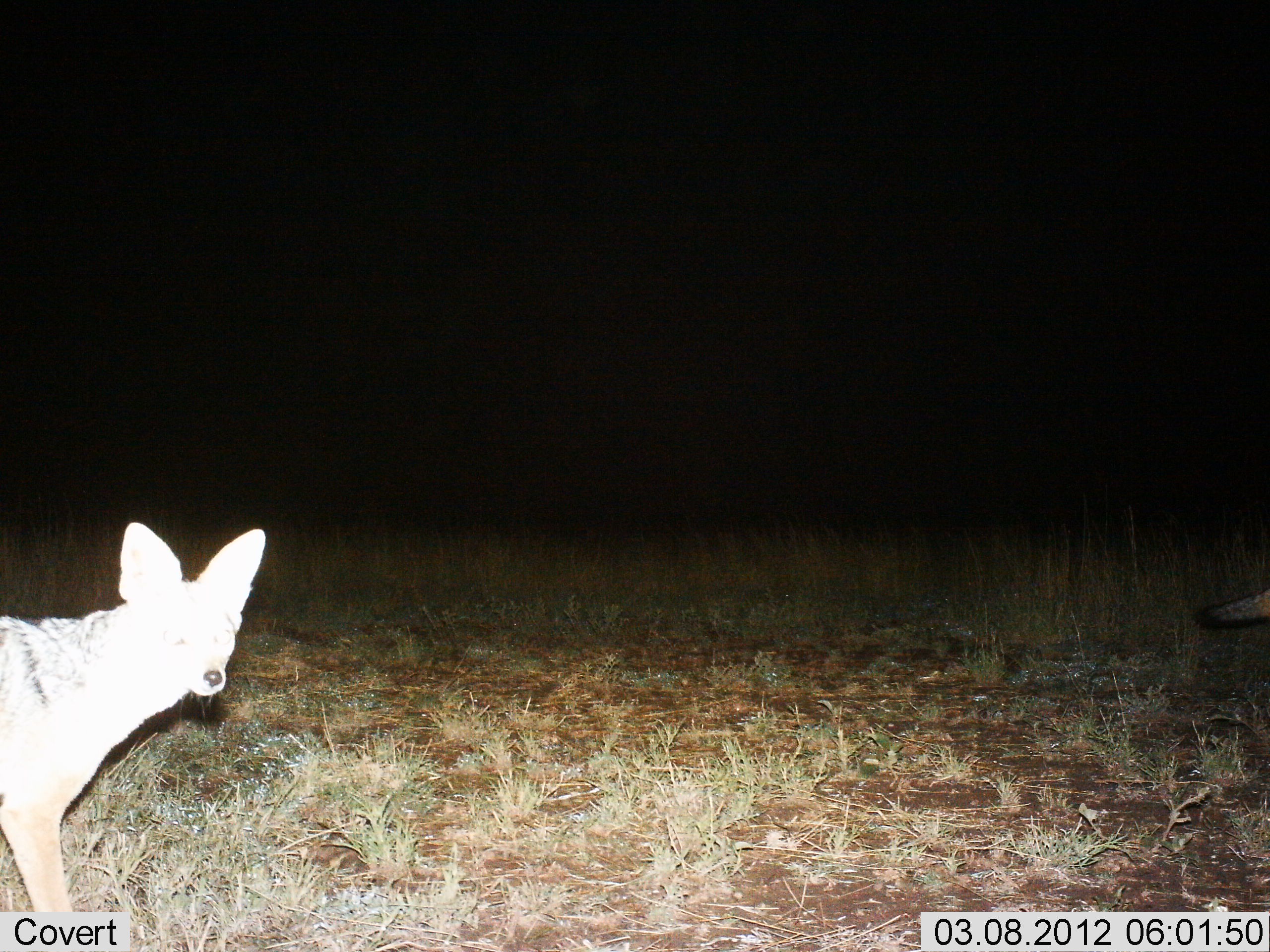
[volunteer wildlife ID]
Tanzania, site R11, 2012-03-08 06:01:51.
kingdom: Animalia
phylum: Chordata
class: Mammalia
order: Carnivora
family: Canidae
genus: Lupulella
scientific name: Lupulella mesomelas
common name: black-backed jackal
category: jackal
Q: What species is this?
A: Jackal (black-backed jackal) (Lupulella mesomelas).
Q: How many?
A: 2.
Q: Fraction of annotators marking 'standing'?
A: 50%.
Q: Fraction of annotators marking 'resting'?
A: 0%.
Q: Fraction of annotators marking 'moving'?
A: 50%.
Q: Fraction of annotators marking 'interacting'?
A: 0%.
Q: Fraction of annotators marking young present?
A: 0%.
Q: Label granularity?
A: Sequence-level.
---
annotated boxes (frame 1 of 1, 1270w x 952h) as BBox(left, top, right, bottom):
animal: BBox(2, 521, 271, 950); BBox(1198, 579, 1269, 654)